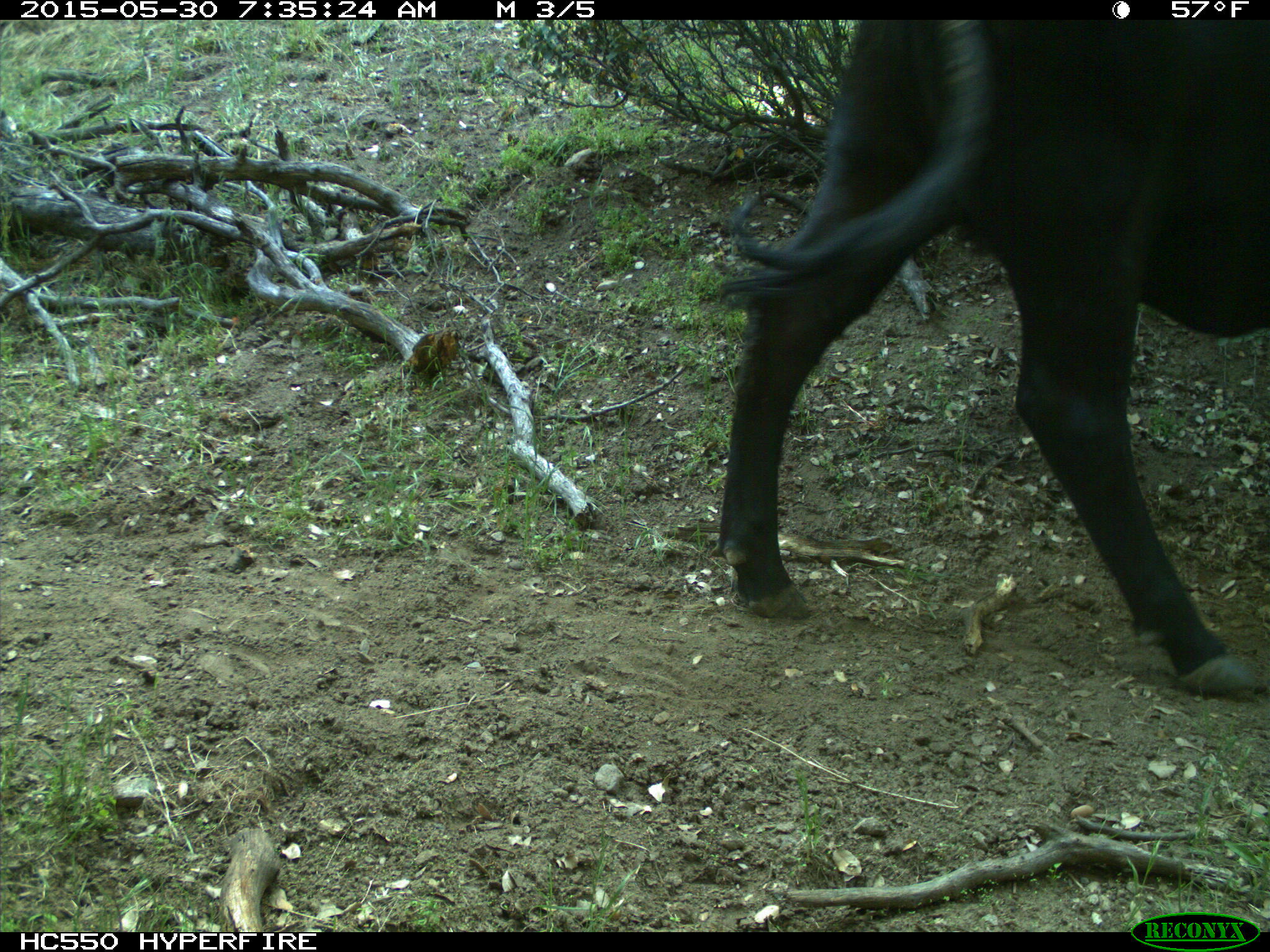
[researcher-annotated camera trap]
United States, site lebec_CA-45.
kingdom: Animalia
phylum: Chordata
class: Mammalia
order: Artiodactyla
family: Bovidae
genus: Bos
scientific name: Bos taurus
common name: domestic cow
Bos taurus (domestic cow).